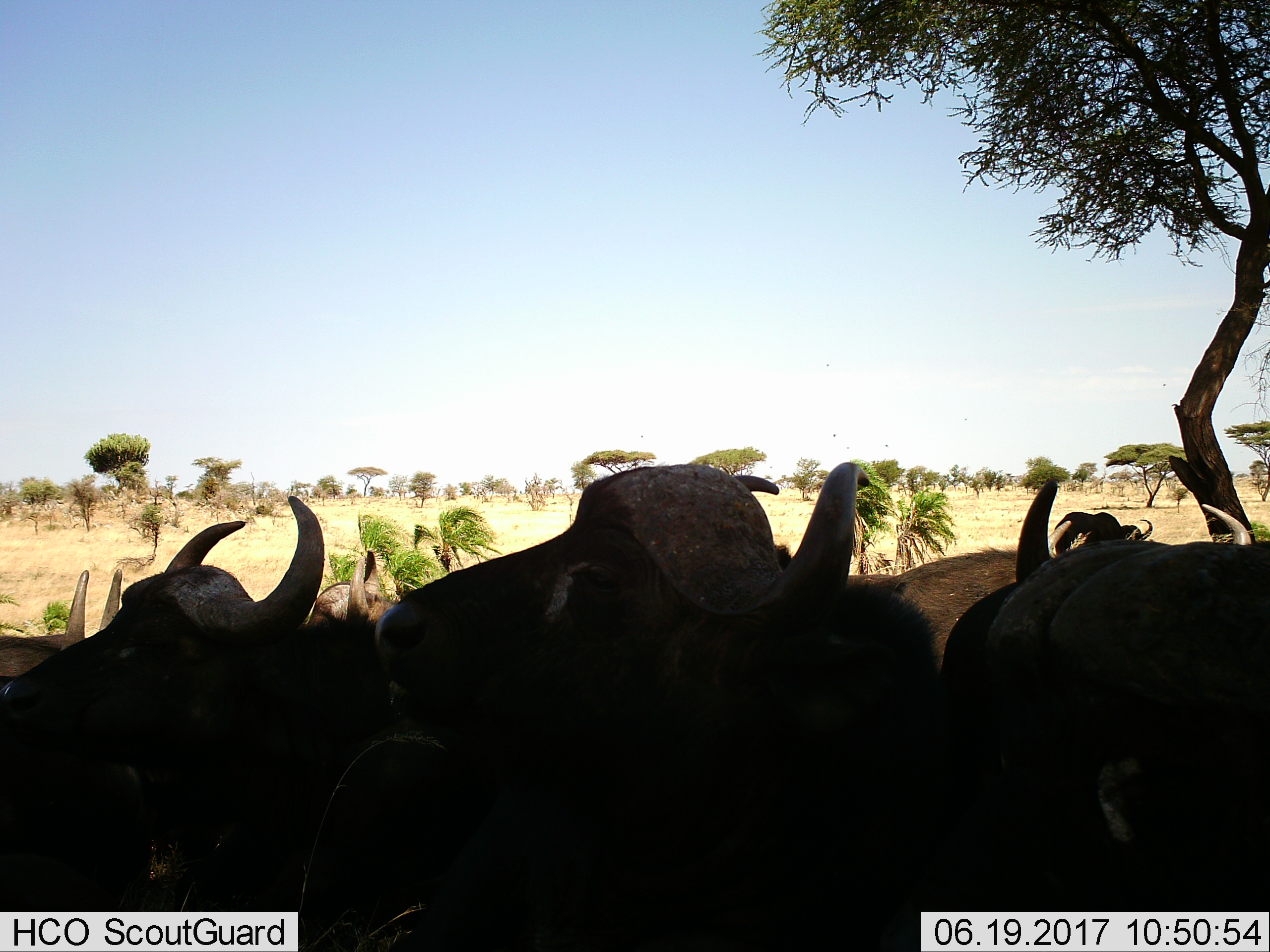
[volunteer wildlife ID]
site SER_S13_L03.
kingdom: Animalia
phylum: Chordata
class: Mammalia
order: Artiodactyla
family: Bovidae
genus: Syncerus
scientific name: Syncerus caffer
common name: african buffalo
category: buffalo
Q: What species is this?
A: Buffalo (african buffalo) (Syncerus caffer).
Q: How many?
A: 7.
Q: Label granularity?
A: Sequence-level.